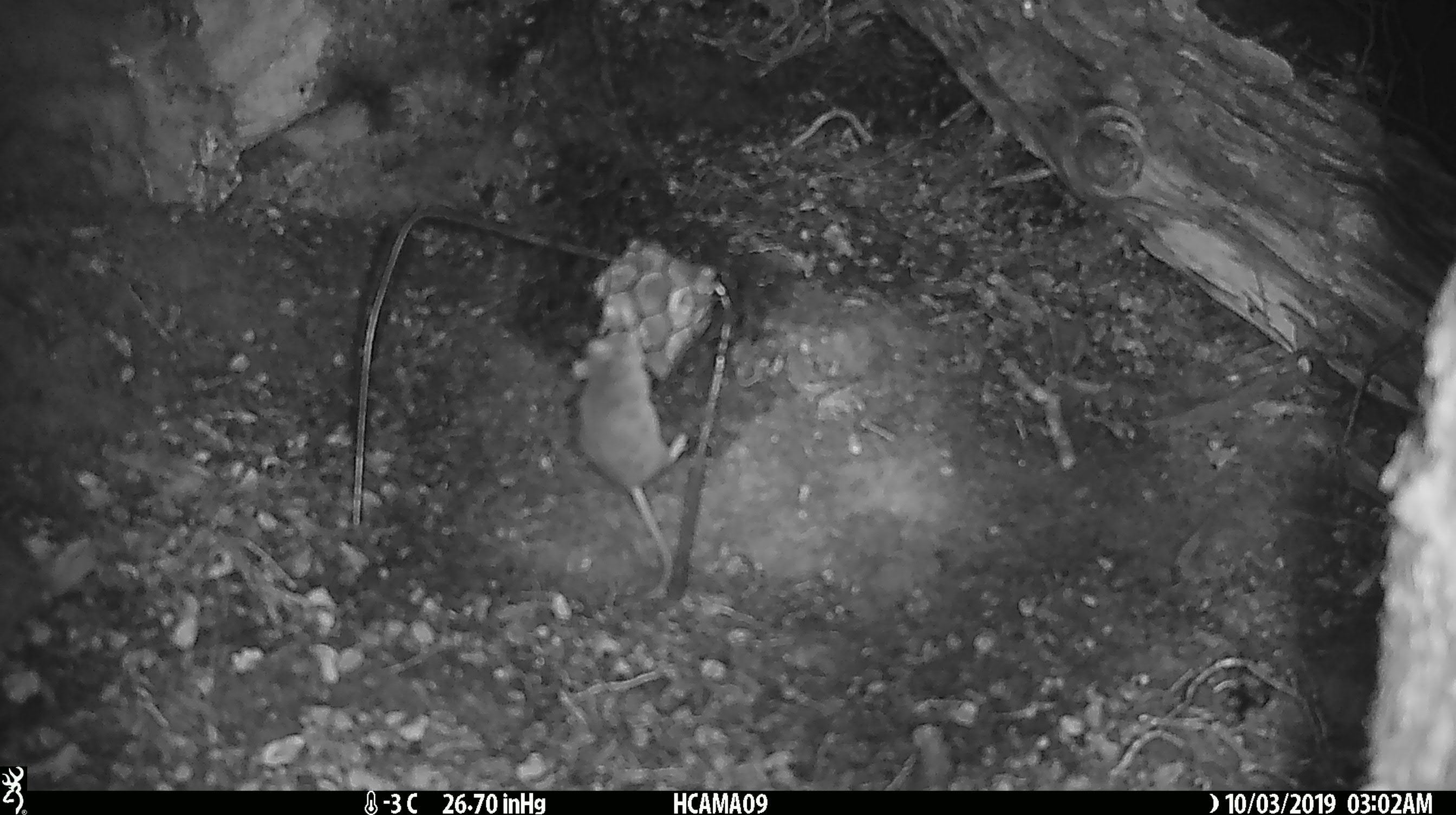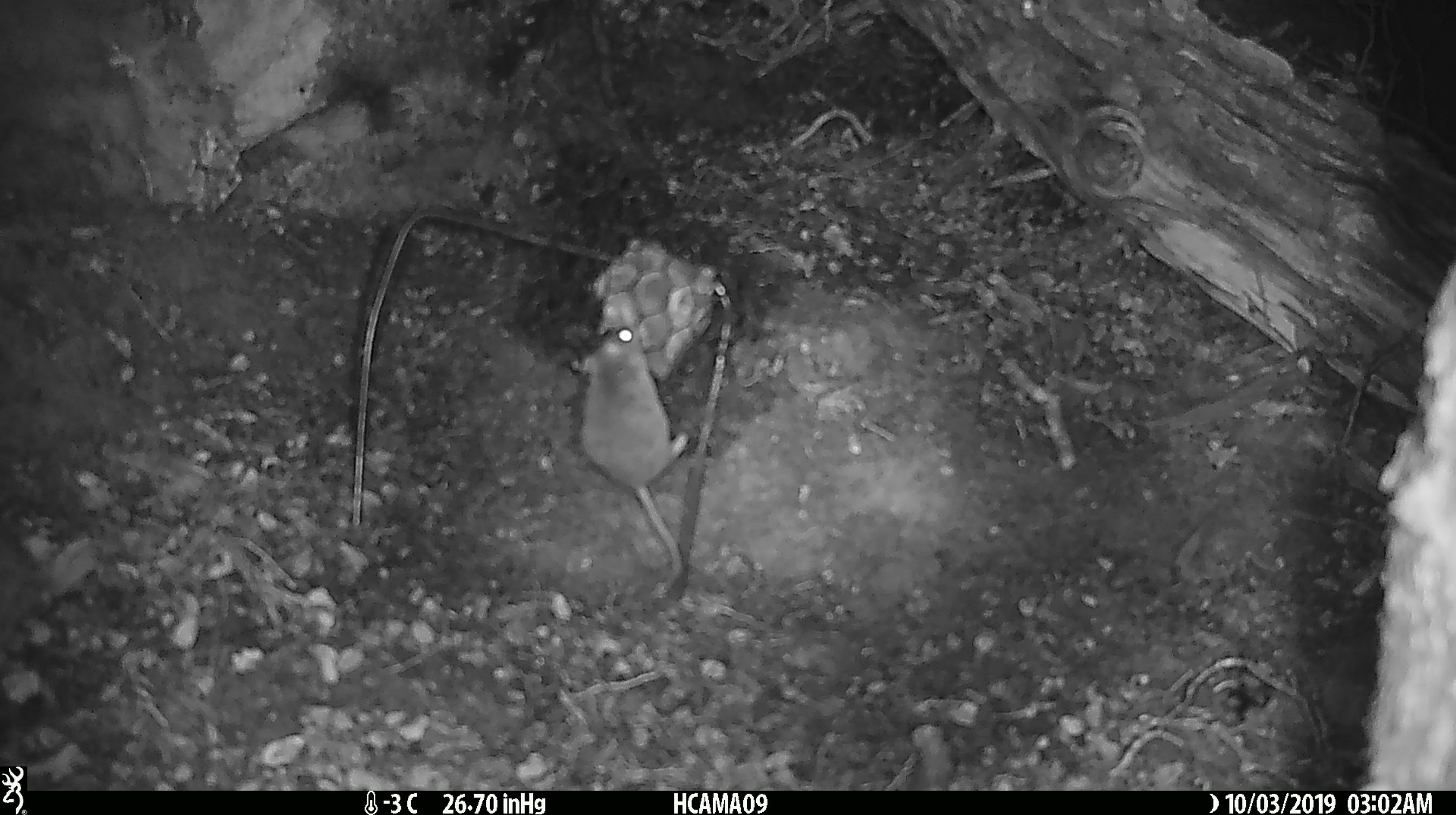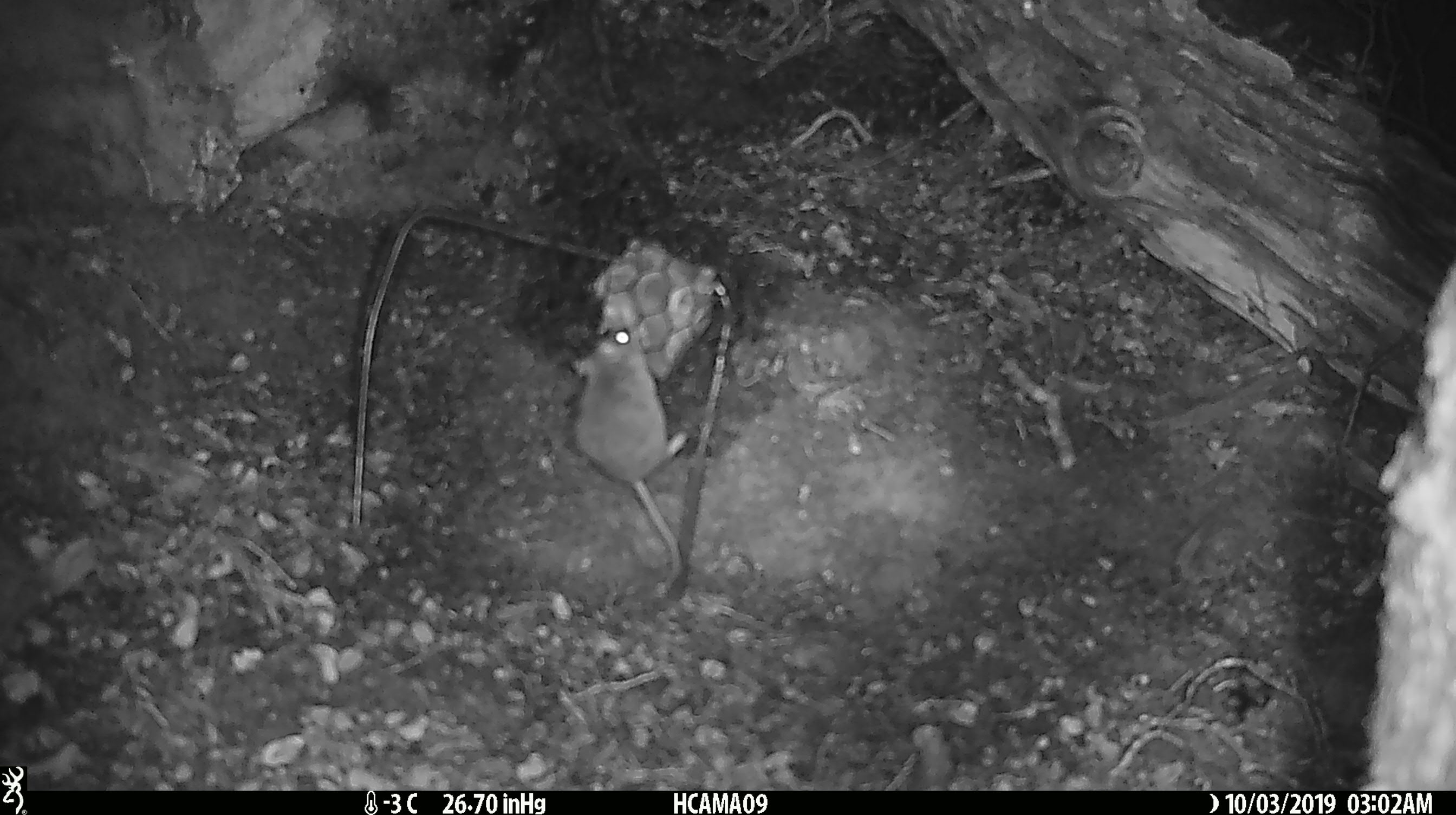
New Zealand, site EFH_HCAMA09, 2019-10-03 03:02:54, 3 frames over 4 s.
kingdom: Animalia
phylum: Chordata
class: Mammalia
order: Rodentia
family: Muridae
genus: Mus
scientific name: Mus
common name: mouse